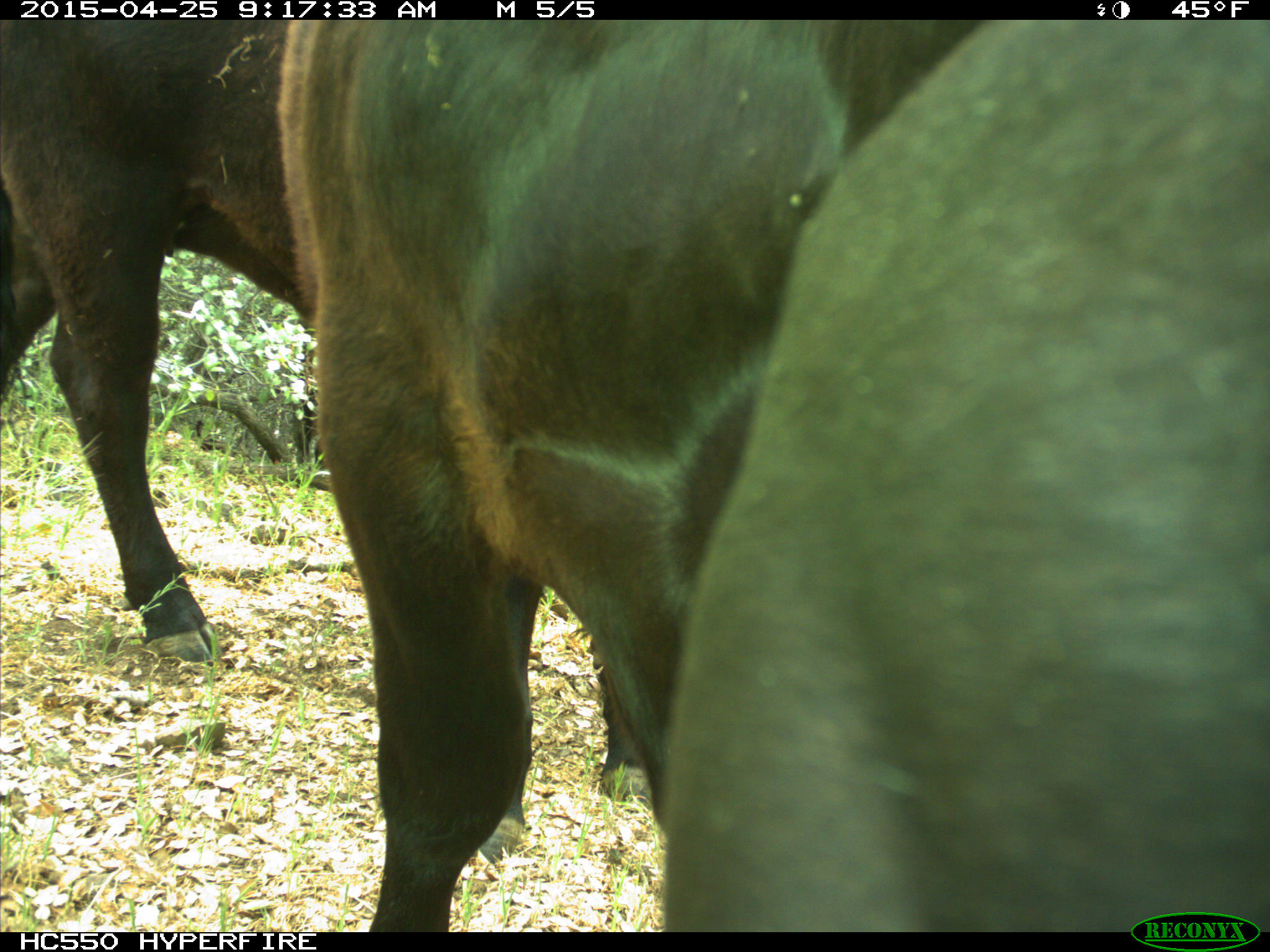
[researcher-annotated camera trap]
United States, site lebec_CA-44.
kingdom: Animalia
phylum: Chordata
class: Mammalia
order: Artiodactyla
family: Suidae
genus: Sus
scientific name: Sus scrofa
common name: wild boar